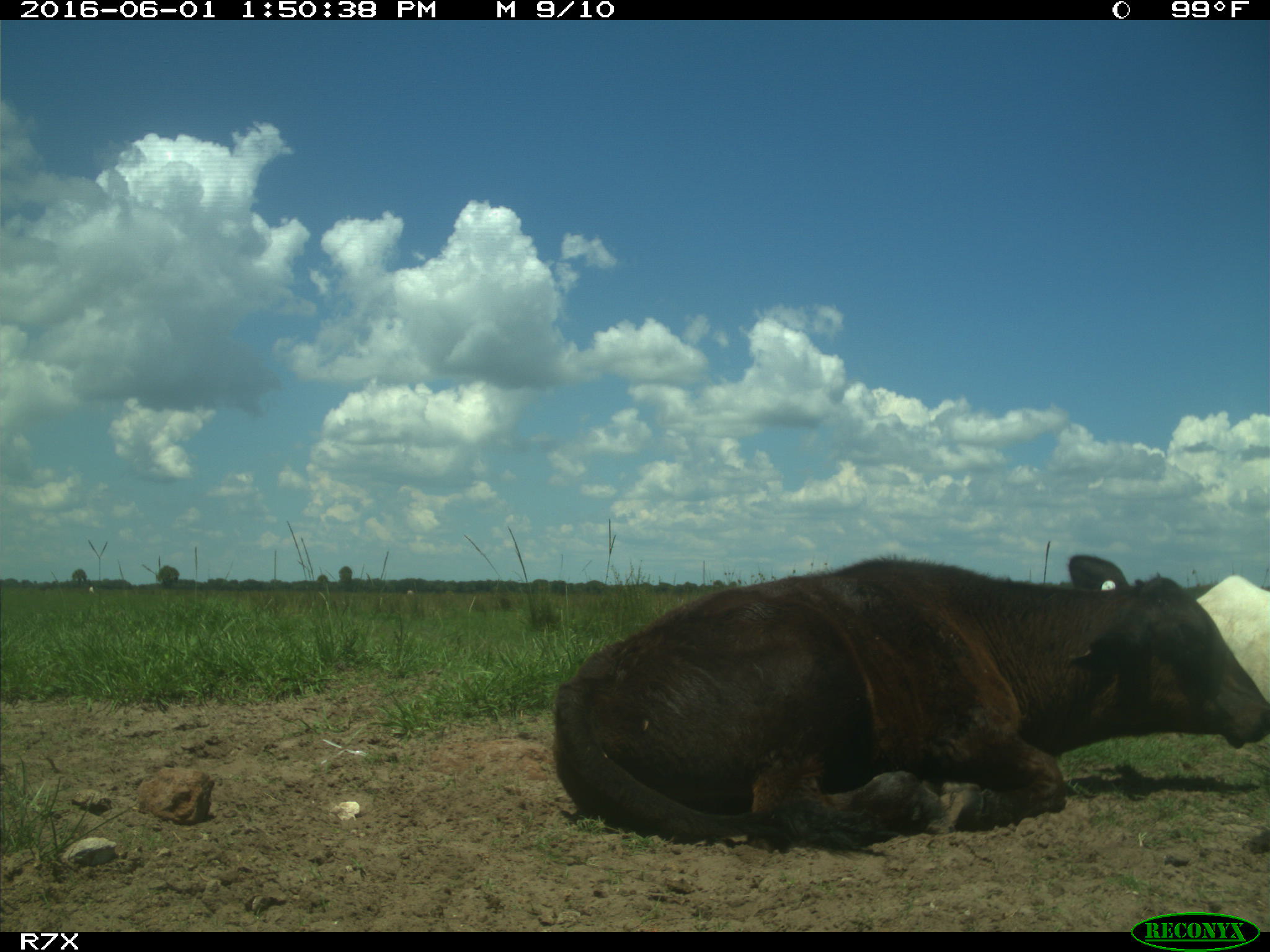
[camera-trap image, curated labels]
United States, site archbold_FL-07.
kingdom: Animalia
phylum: Chordata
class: Mammalia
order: Artiodactyla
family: Bovidae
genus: Bos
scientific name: Bos taurus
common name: domestic cow